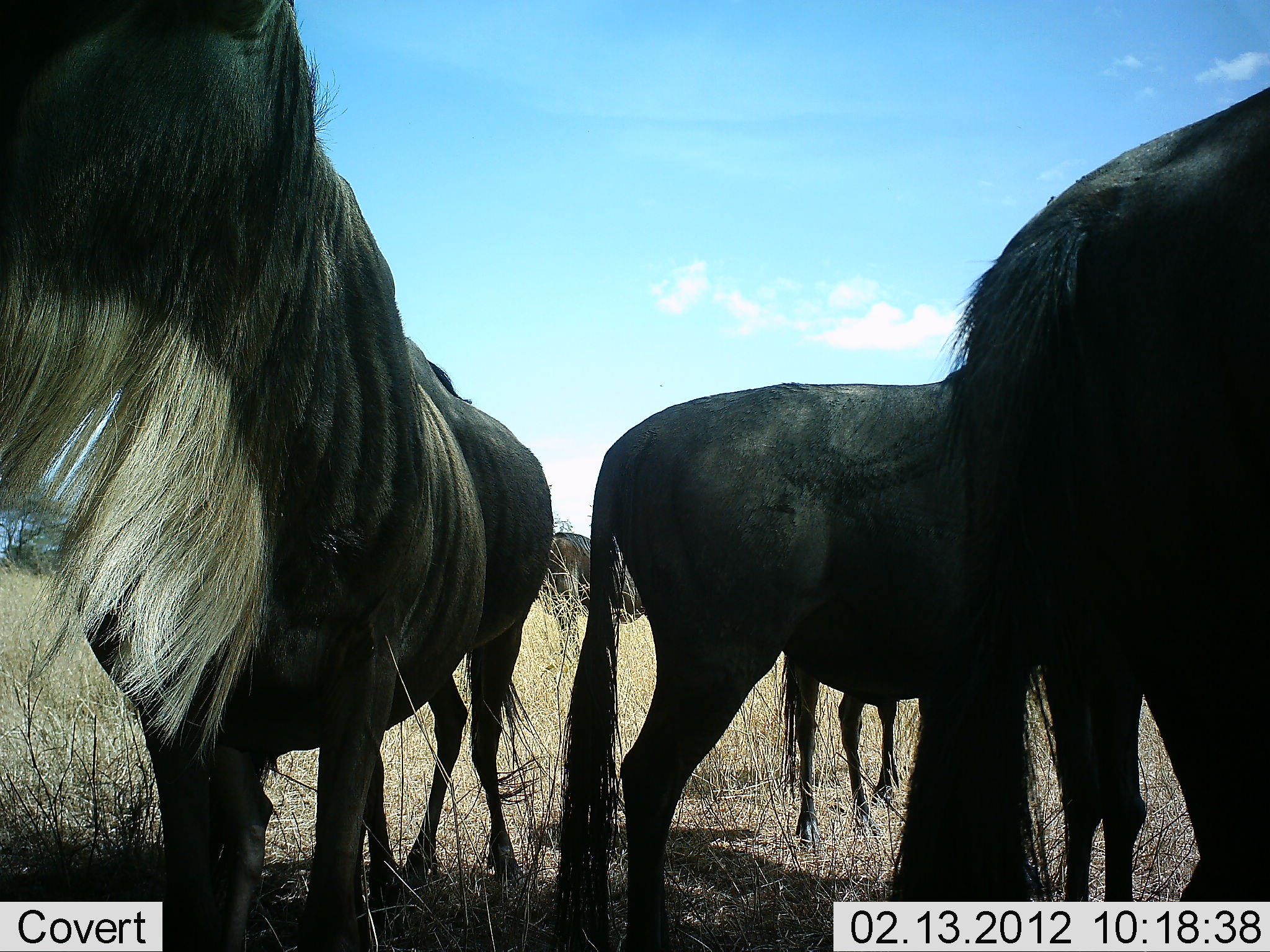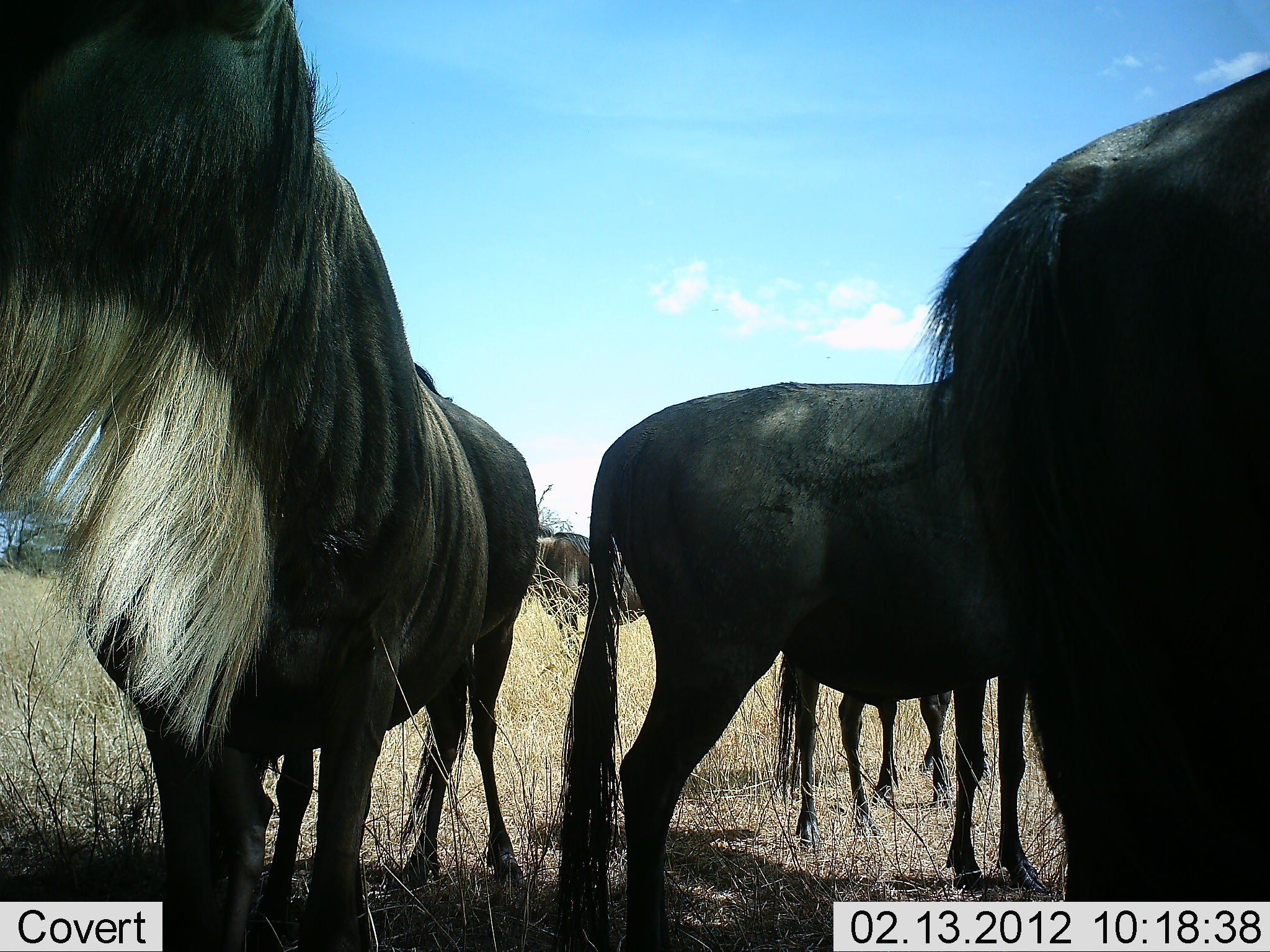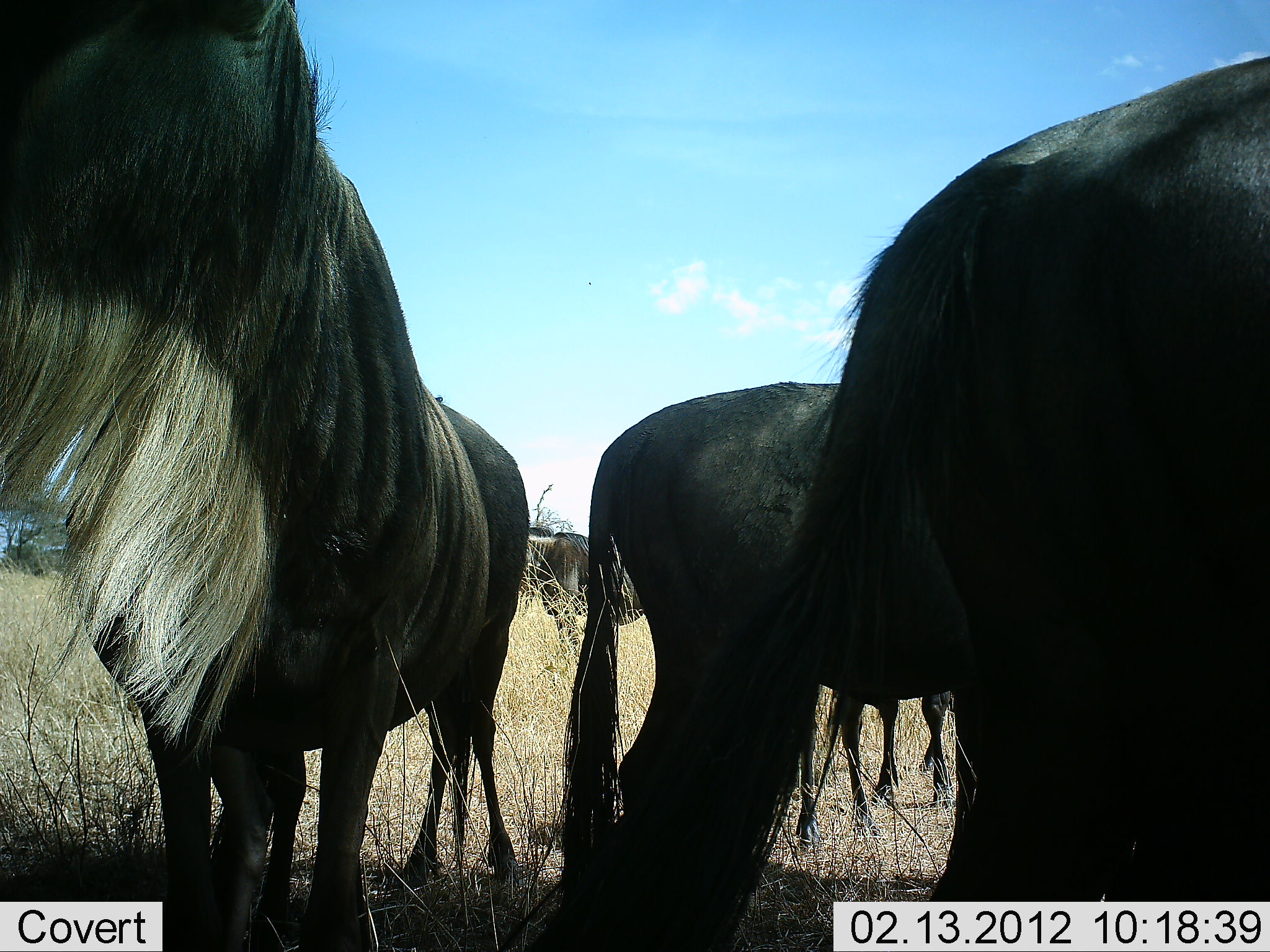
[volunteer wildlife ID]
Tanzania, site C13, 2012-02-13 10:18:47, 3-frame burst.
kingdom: Animalia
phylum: Chordata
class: Mammalia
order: Artiodactyla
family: Bovidae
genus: Connochaetes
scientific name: Connochaetes taurinus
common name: blue wildebeest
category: wildebeest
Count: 5.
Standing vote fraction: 90%.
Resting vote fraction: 10%.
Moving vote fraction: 7%.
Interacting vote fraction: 0%.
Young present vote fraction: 7%.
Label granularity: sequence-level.